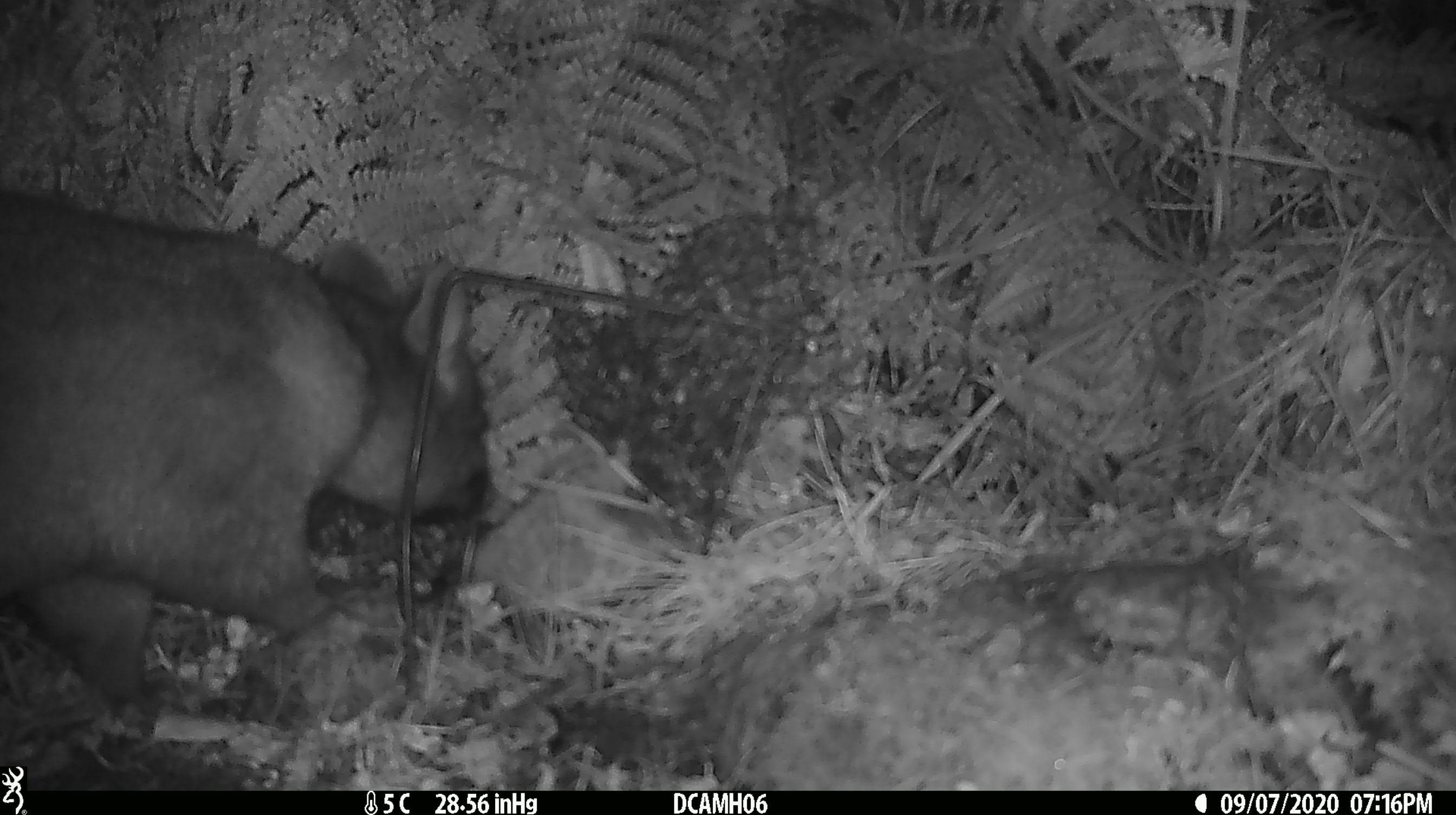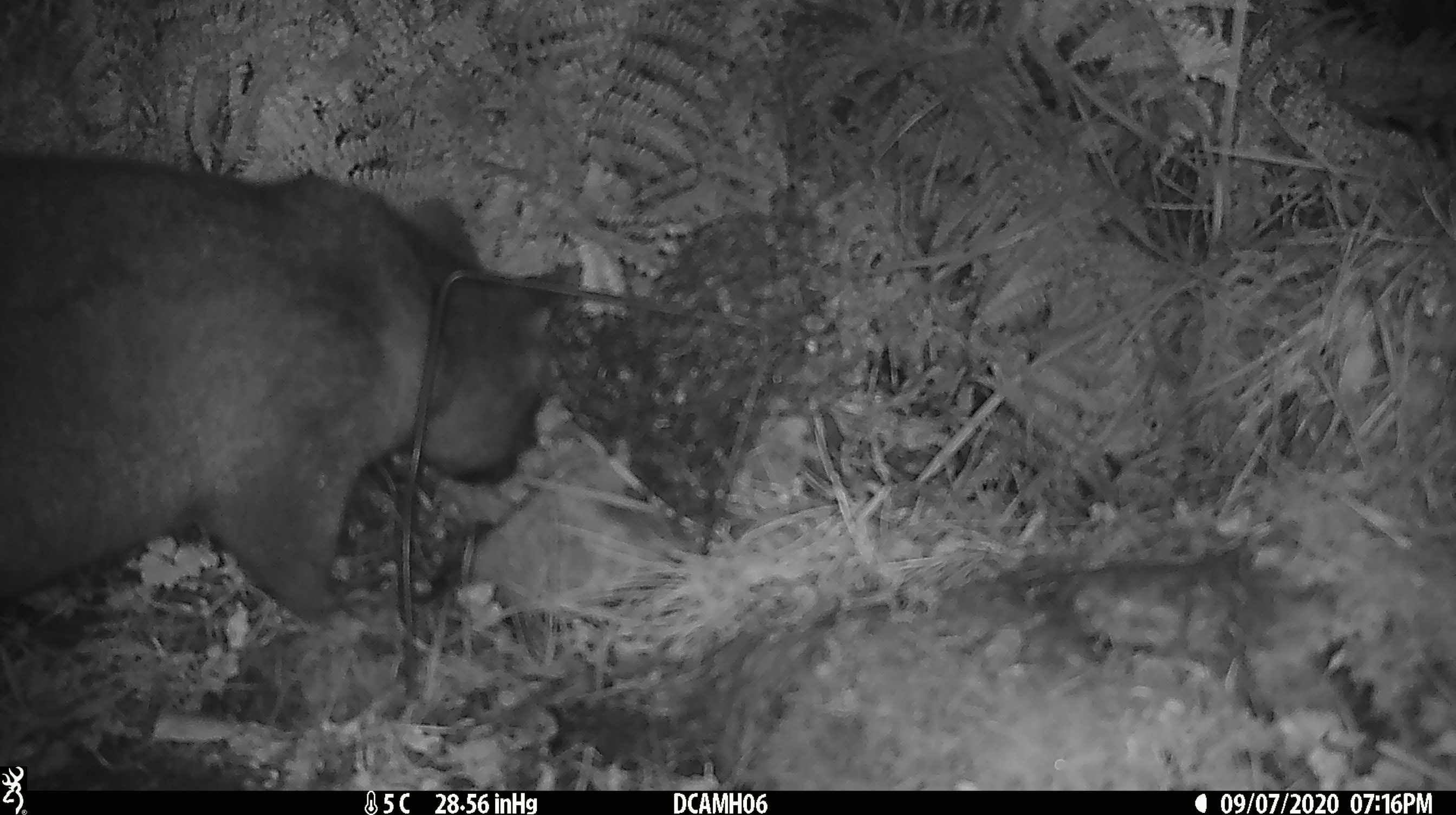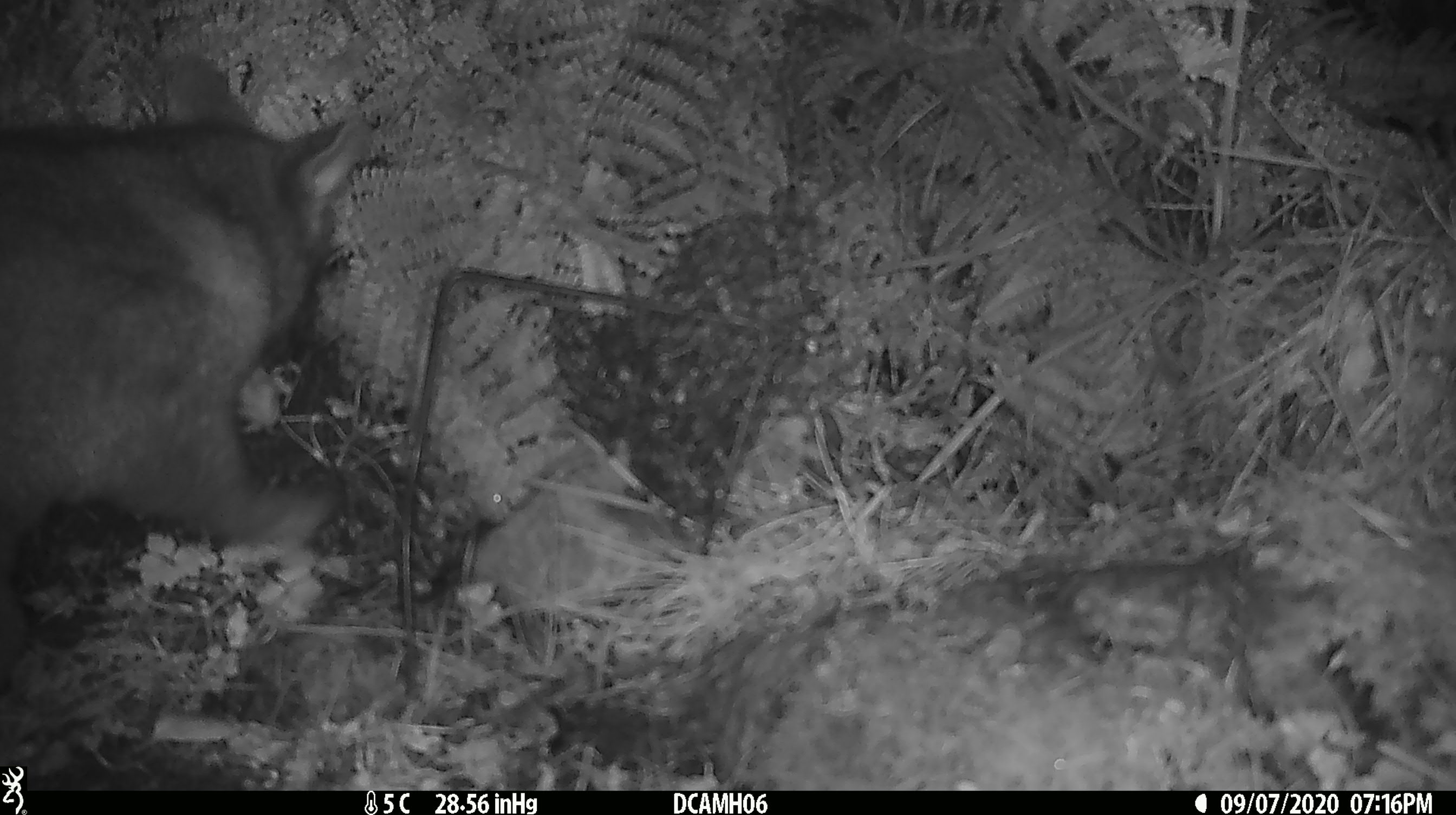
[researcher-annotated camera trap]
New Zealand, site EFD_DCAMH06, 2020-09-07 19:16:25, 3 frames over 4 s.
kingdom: Animalia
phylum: Chordata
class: Mammalia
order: Diprotodontia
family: Phalangeridae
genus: Trichosurus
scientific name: Trichosurus vulpecula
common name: common brushtail possum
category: possum